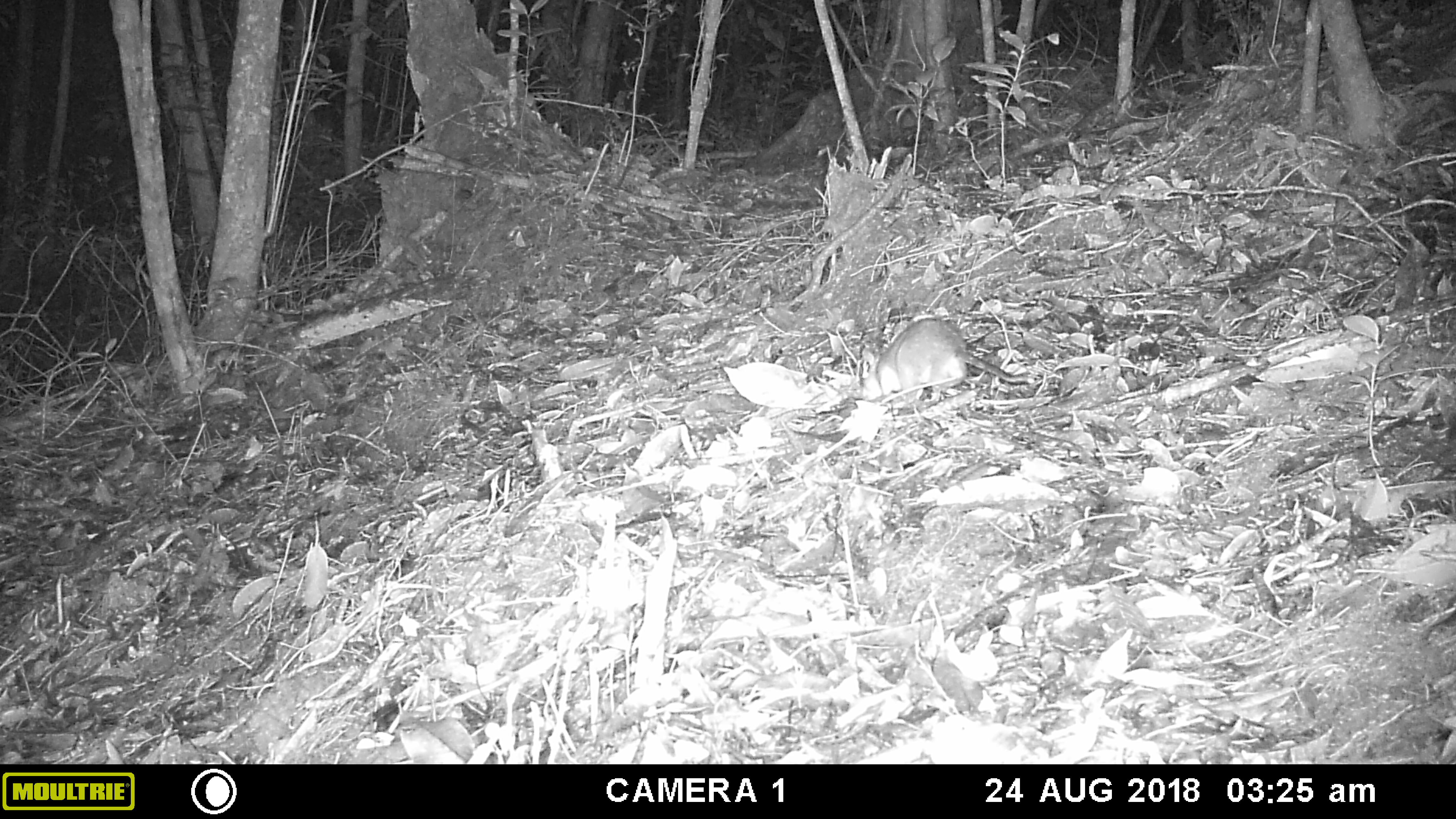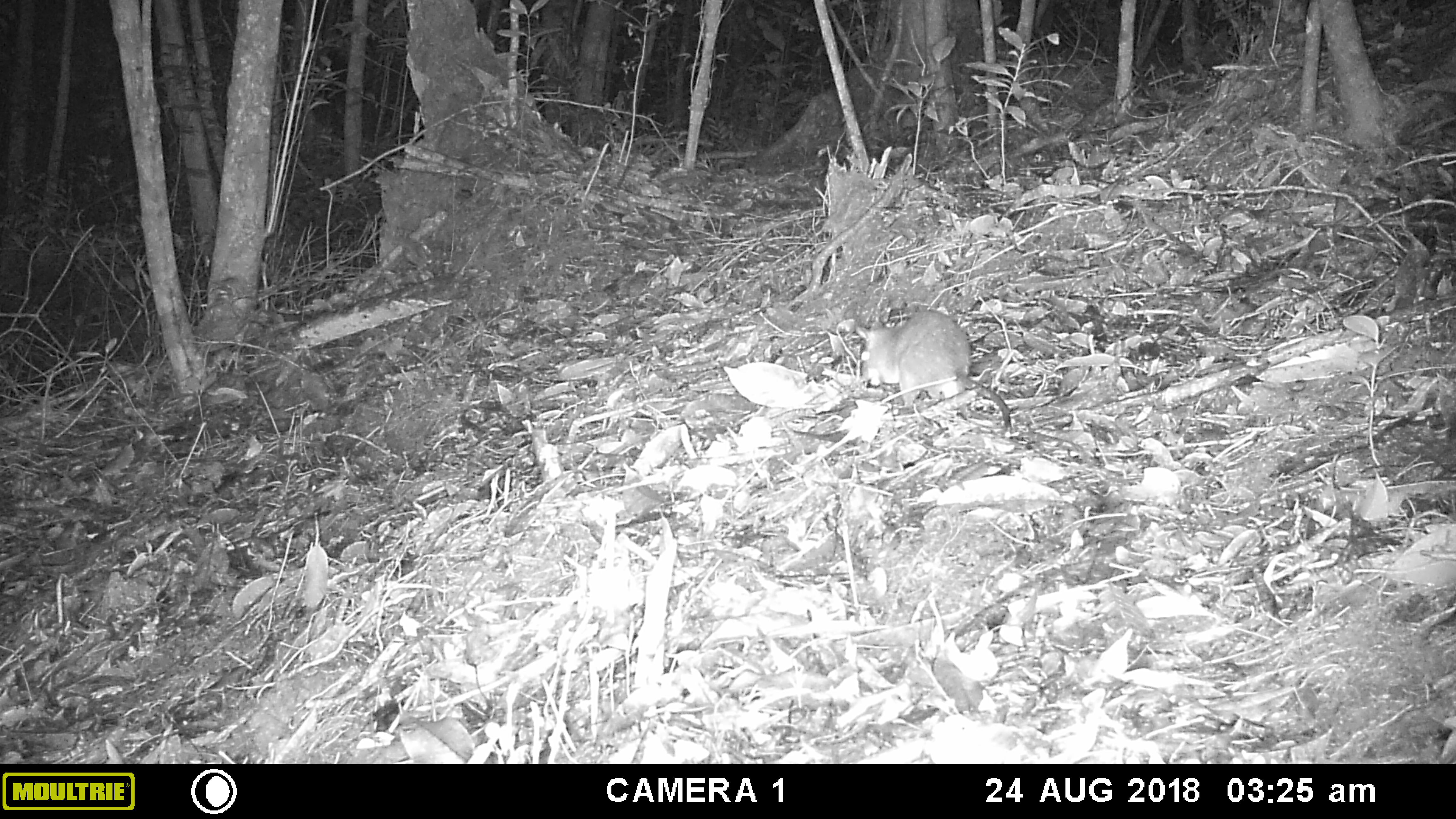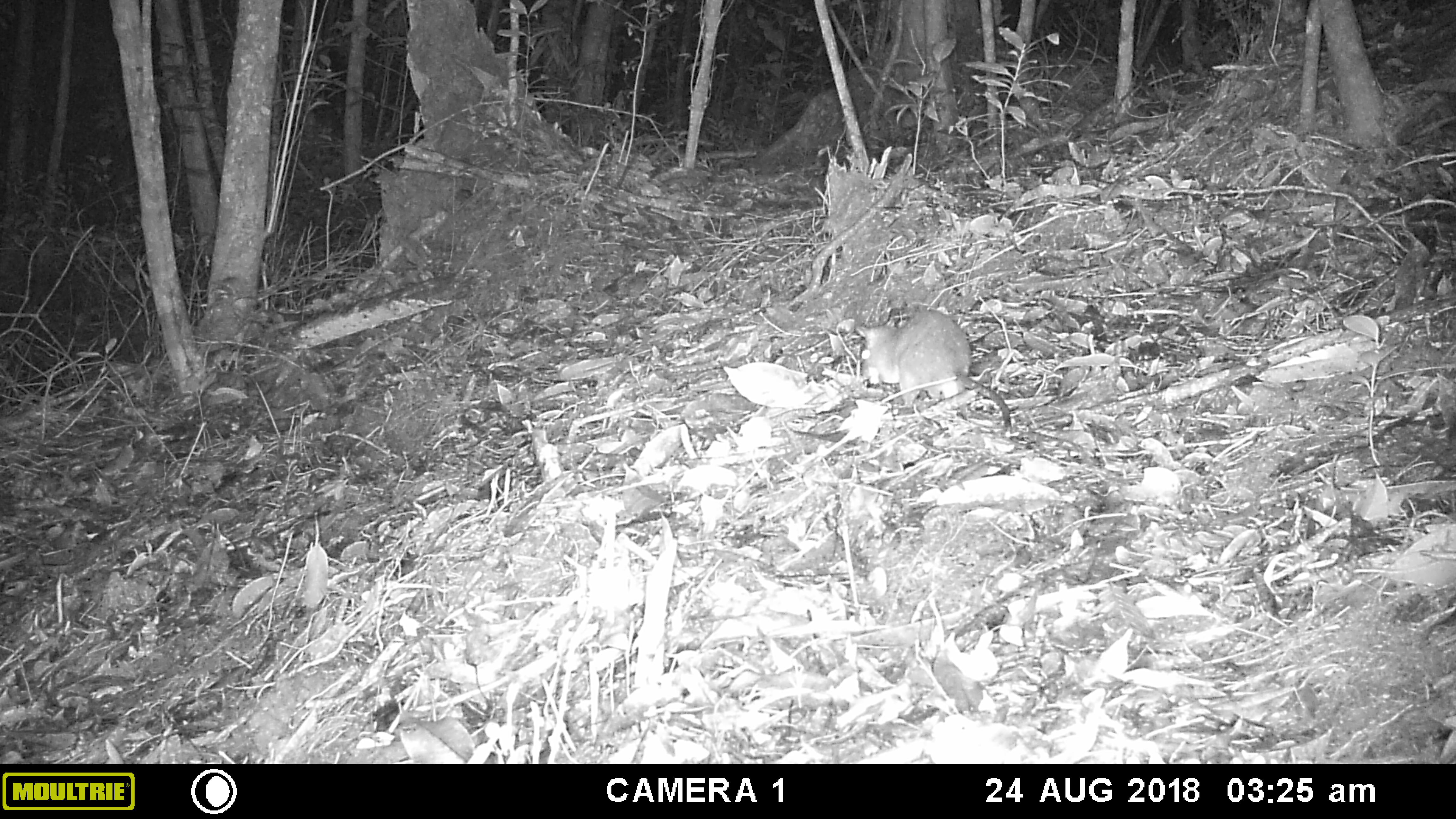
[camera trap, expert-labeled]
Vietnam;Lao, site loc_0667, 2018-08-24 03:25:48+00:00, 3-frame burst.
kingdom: Animalia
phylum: Chordata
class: Mammalia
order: Rodentia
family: Muridae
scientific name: Muridae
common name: old-world mice and rats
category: unidentified murid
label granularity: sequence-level